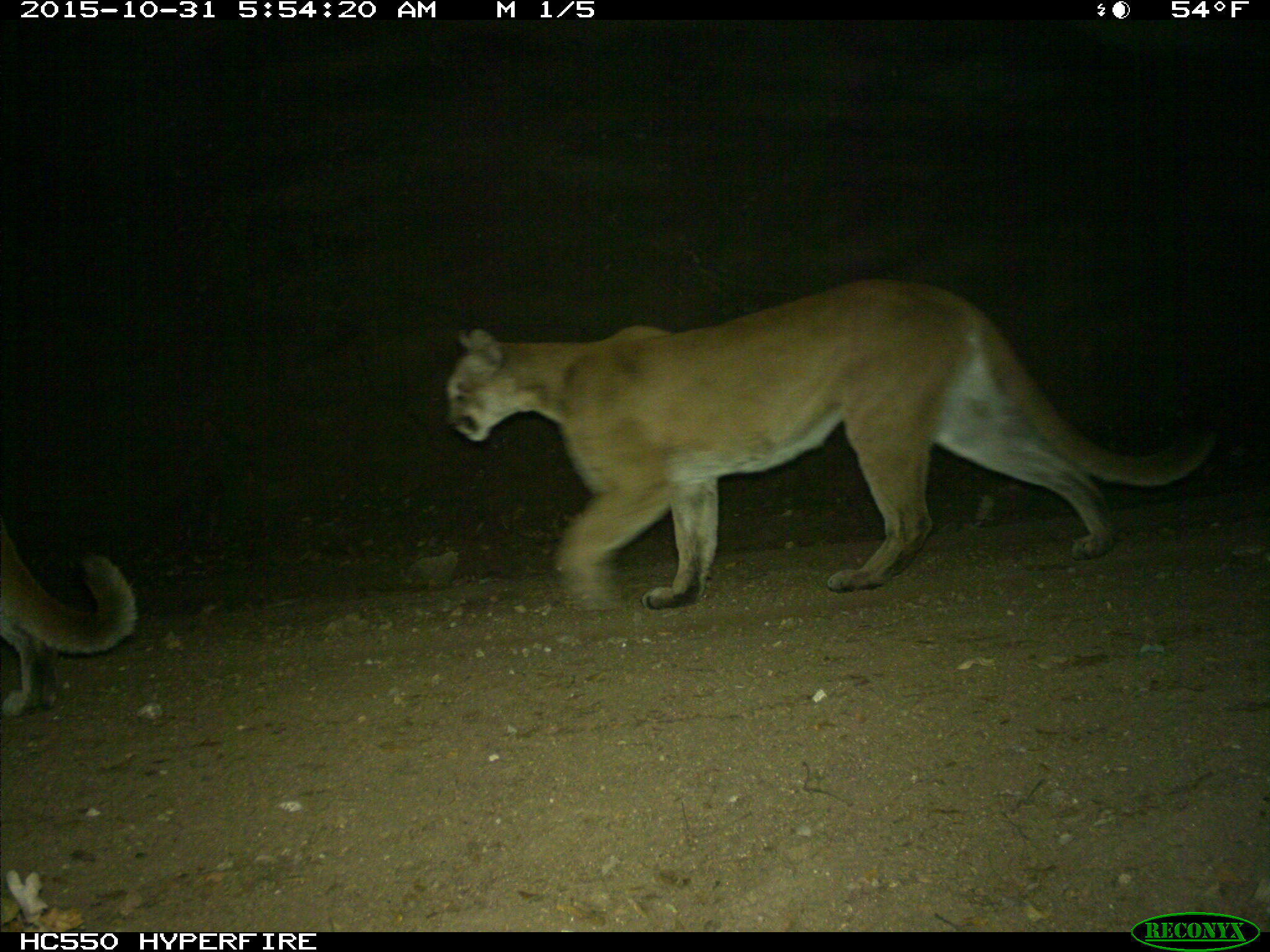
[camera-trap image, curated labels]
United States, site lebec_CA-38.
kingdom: Animalia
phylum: Chordata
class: Mammalia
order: Carnivora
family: Felidae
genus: Puma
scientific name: Puma concolor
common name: mountain lion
Puma concolor (mountain lion).